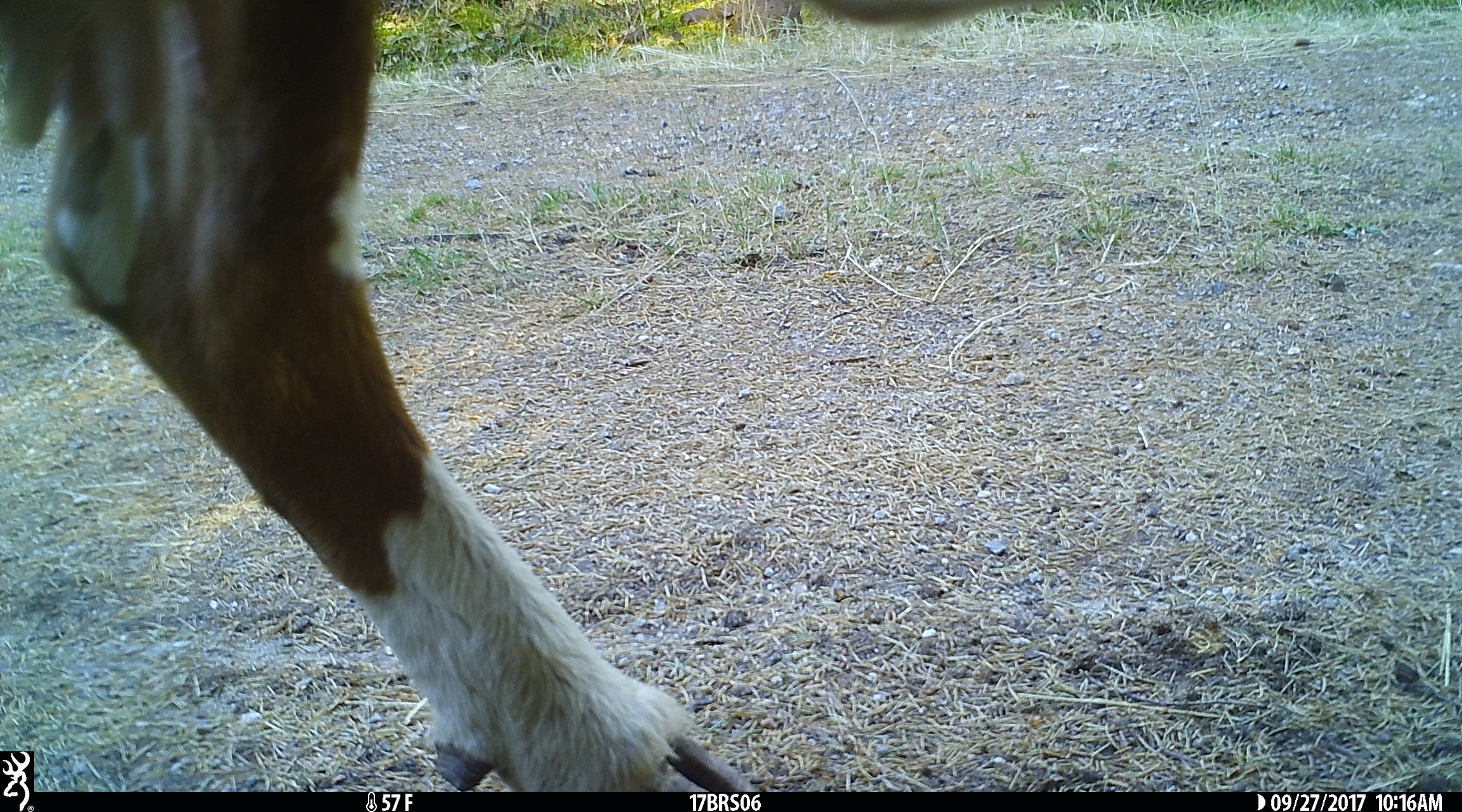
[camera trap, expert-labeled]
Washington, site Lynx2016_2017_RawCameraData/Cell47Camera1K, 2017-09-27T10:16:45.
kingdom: Animalia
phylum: Chordata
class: Mammalia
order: Artiodactyla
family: Bovidae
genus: Bos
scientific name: Bos taurus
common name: domestic cattle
Domestic cattle (Bos taurus). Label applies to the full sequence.